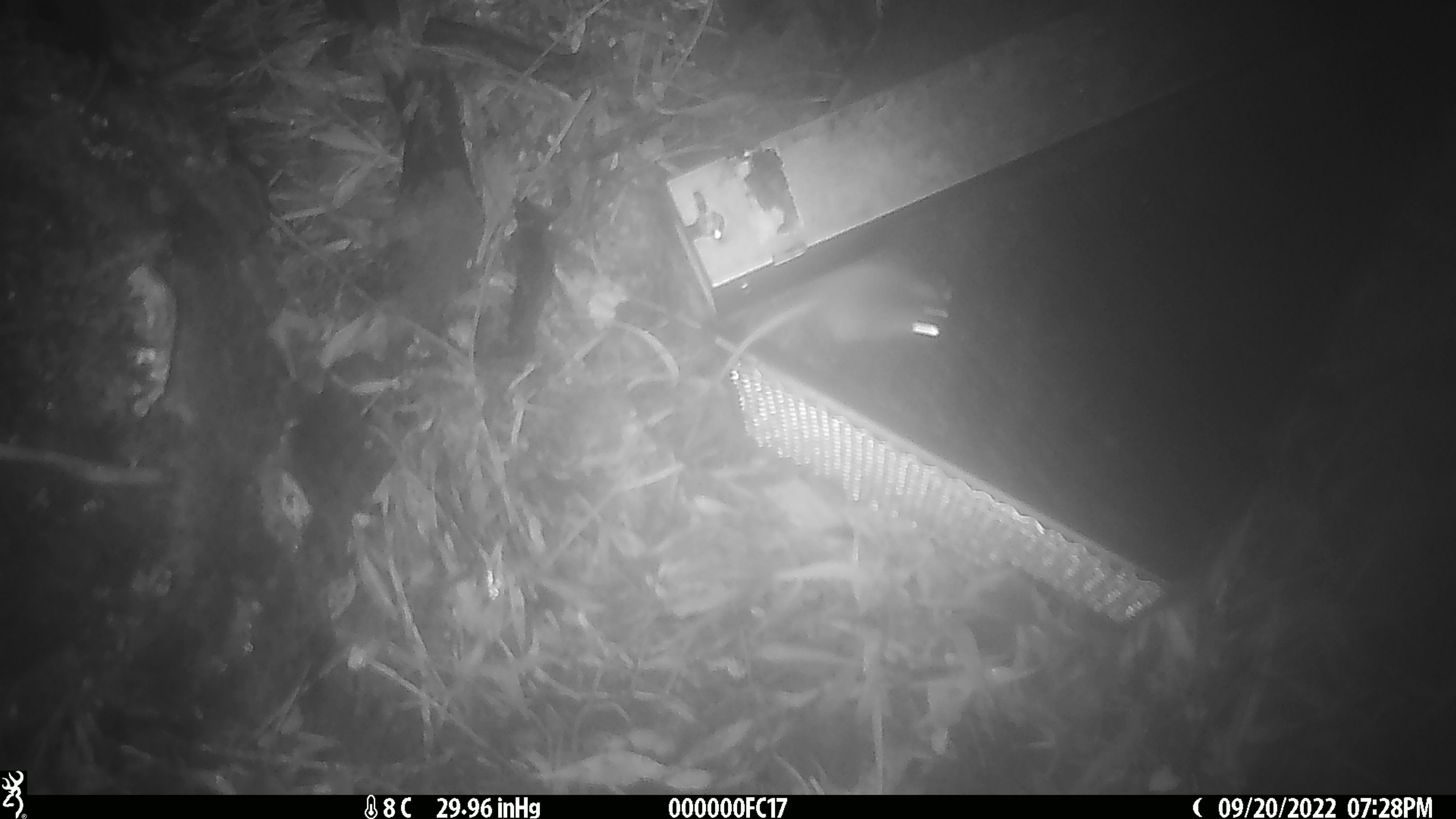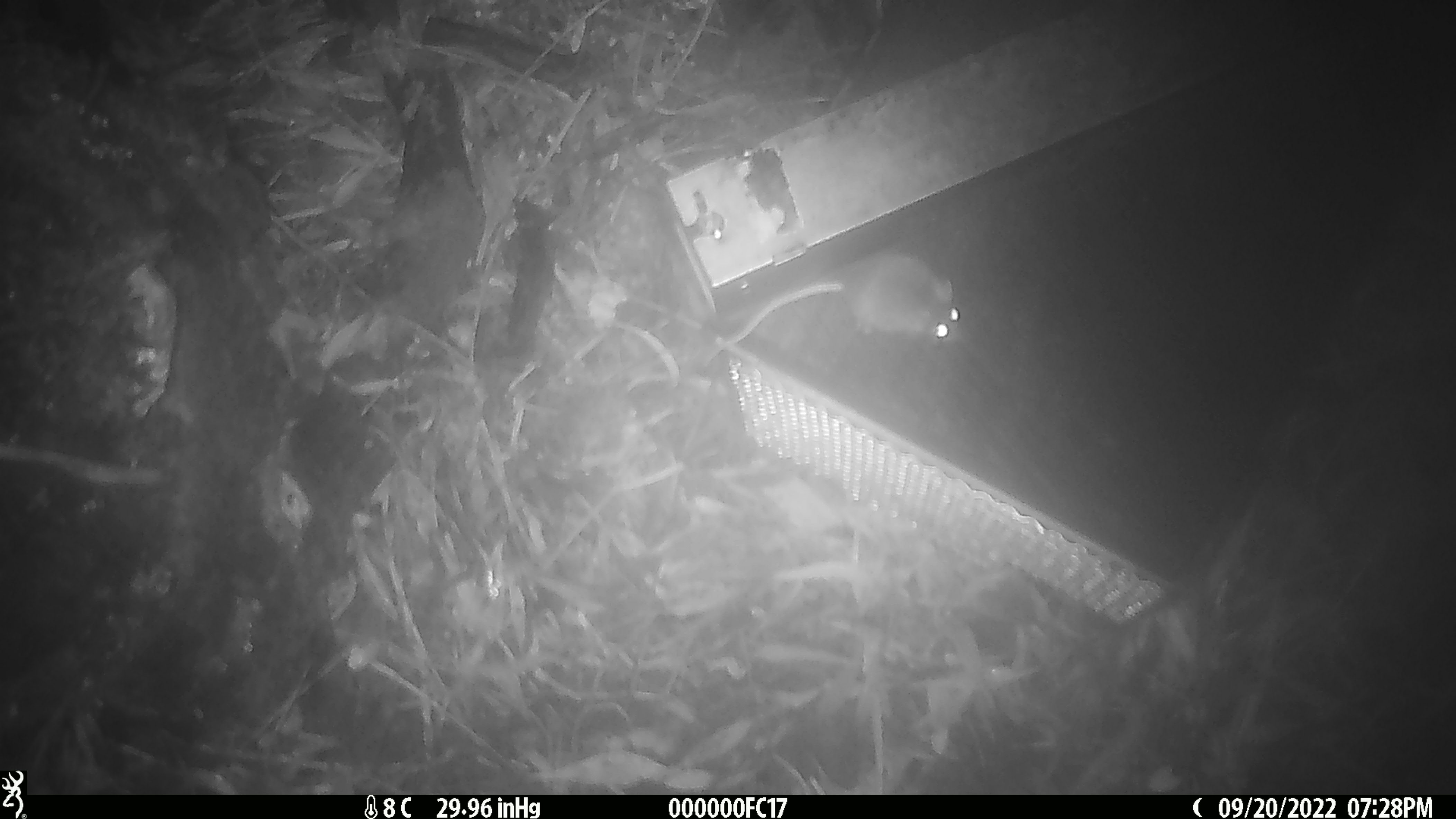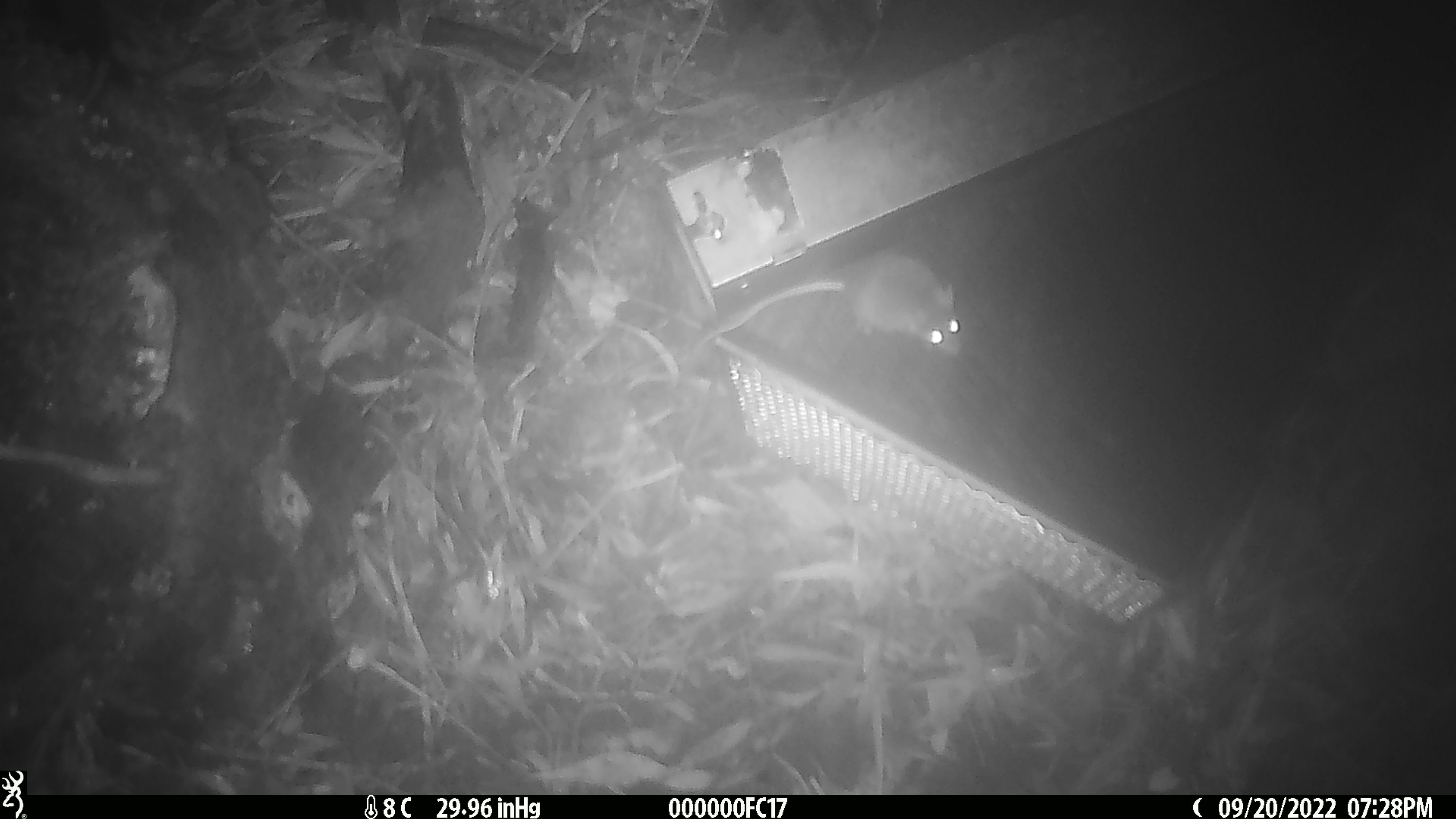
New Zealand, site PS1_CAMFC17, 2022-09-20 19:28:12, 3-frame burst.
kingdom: Animalia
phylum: Chordata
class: Mammalia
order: Rodentia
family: Muridae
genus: Mus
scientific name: Mus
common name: mouse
Mouse (Mus).